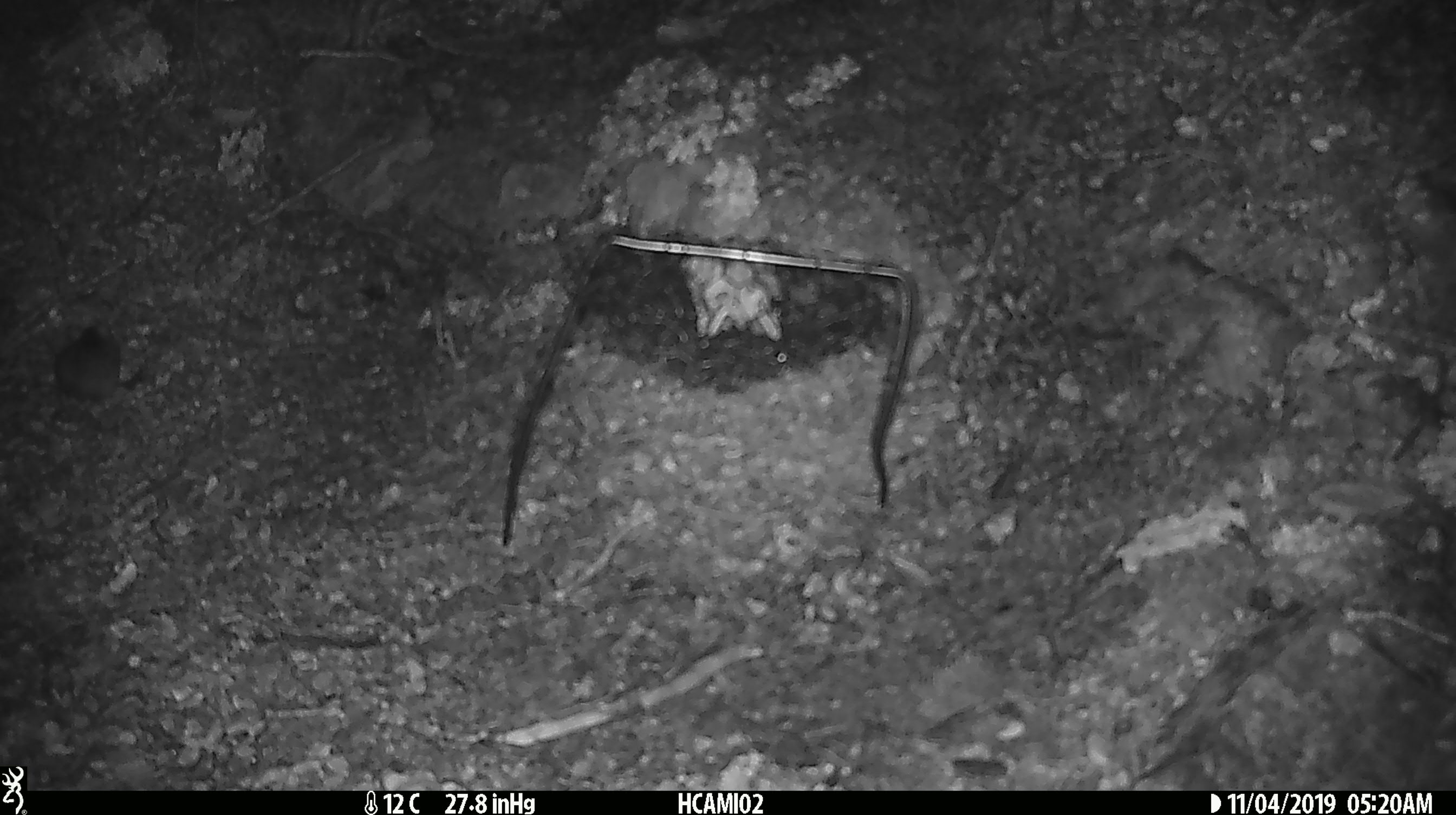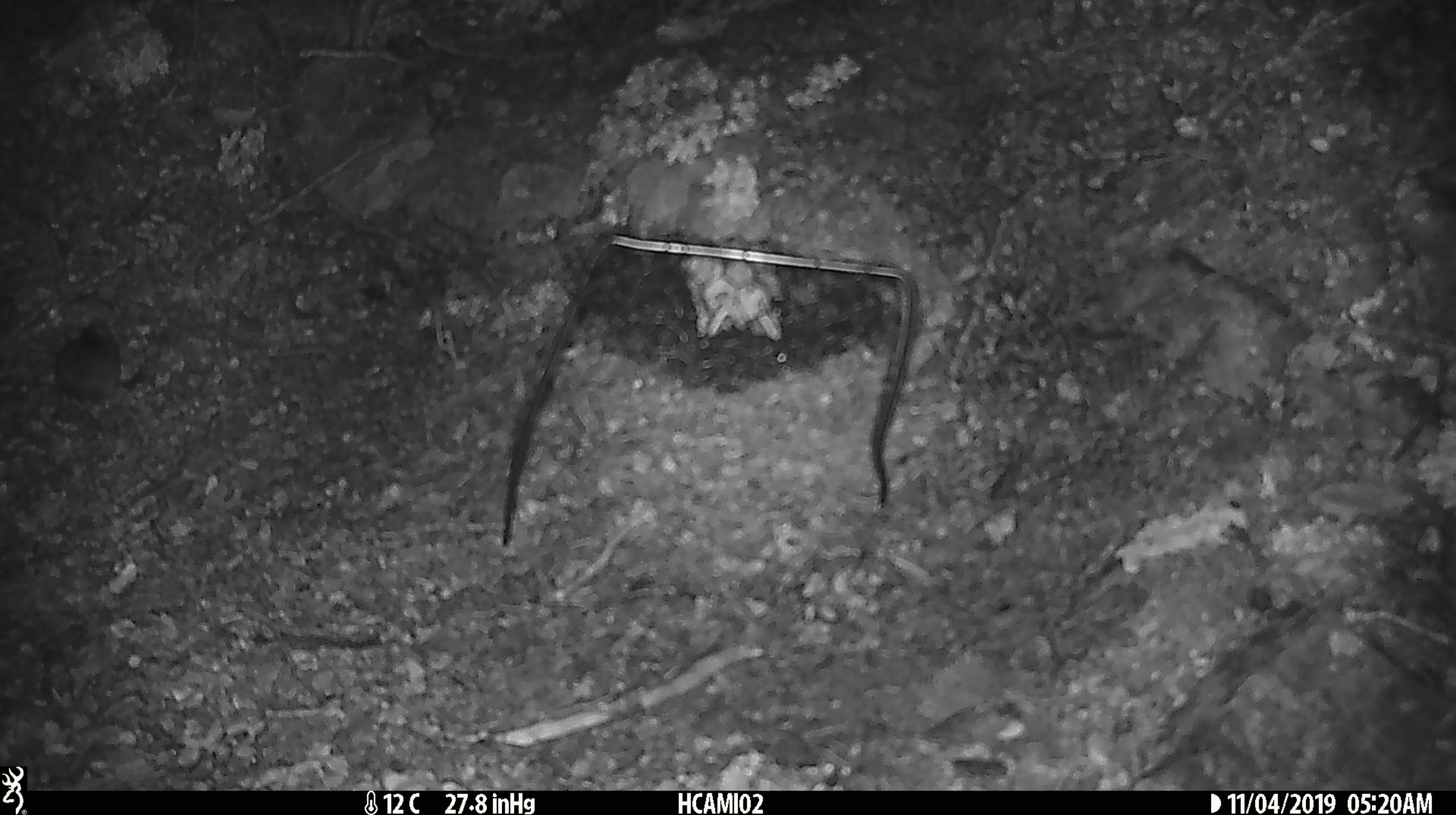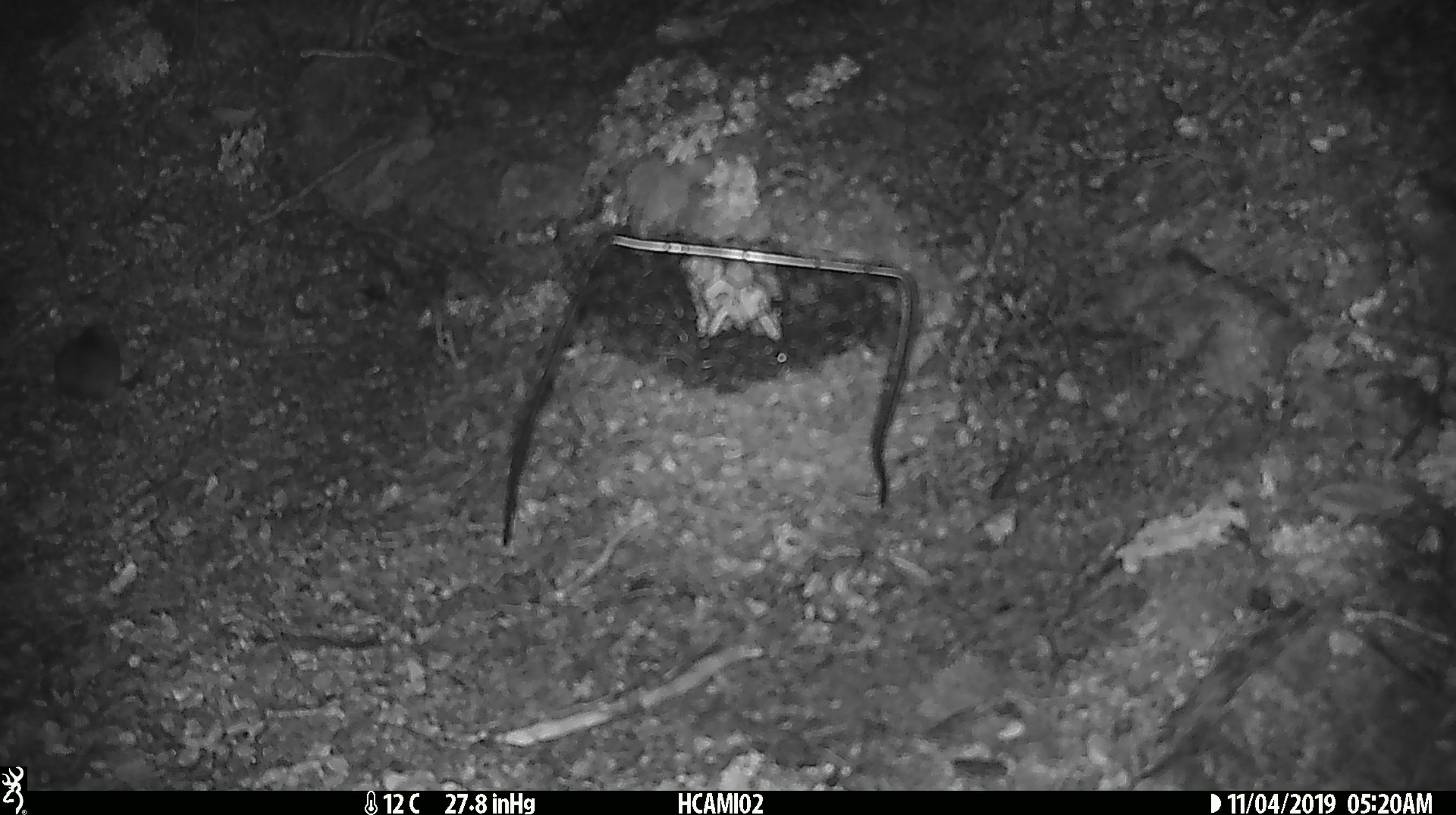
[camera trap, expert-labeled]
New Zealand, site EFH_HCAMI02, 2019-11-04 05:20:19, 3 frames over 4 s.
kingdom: Animalia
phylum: Chordata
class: Mammalia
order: Rodentia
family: Muridae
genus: Mus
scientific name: Mus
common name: mouse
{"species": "mouse (Mus)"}